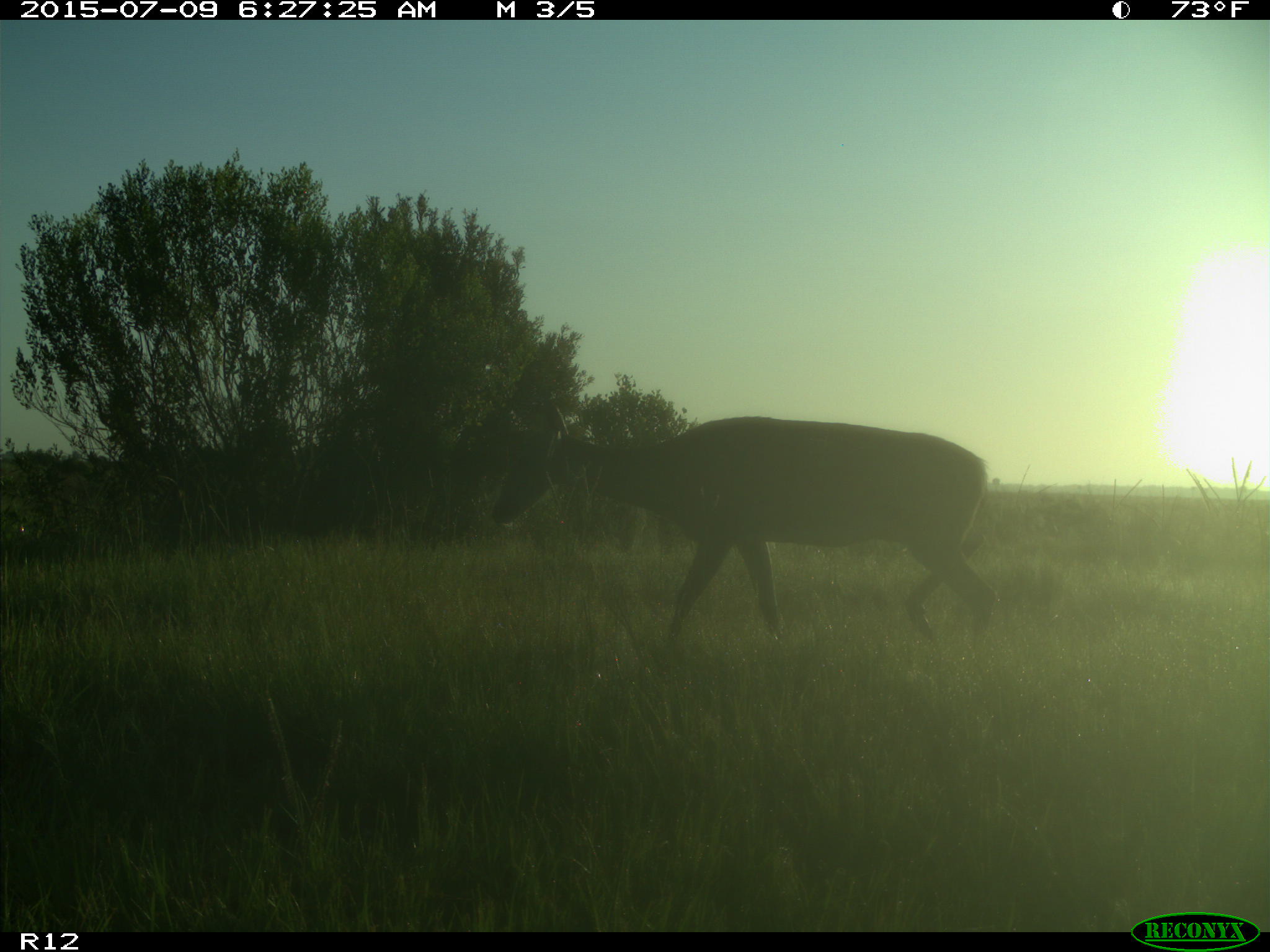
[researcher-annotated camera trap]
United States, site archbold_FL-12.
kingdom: Animalia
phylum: Chordata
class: Mammalia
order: Artiodactyla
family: Cervidae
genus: Odocoileus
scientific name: Odocoileus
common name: deer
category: unidentified deer